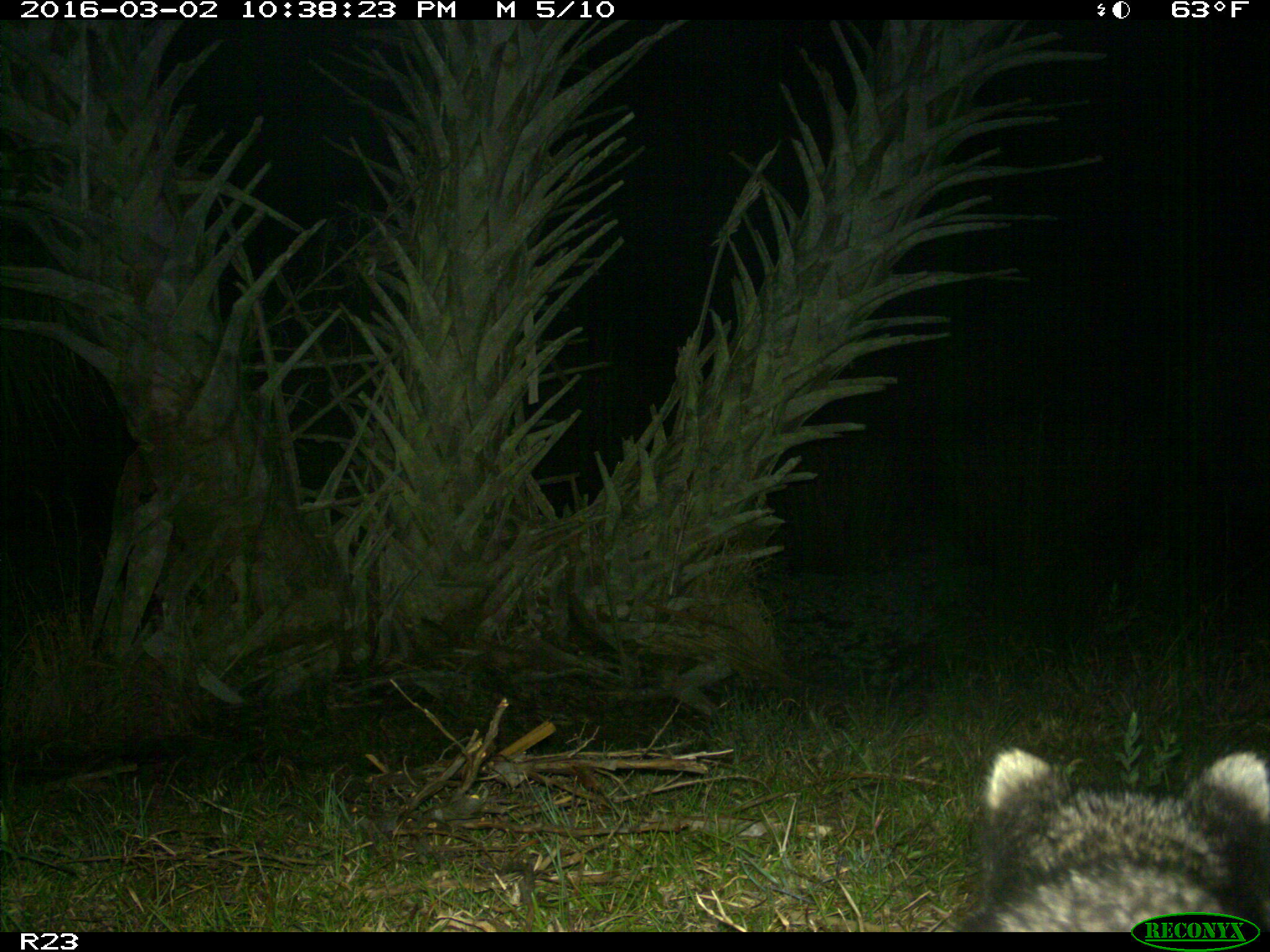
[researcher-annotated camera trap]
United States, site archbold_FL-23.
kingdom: Animalia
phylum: Chordata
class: Mammalia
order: Carnivora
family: Procyonidae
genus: Procyon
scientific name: Procyon lotor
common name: common raccoon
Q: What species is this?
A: Procyon lotor (common raccoon).